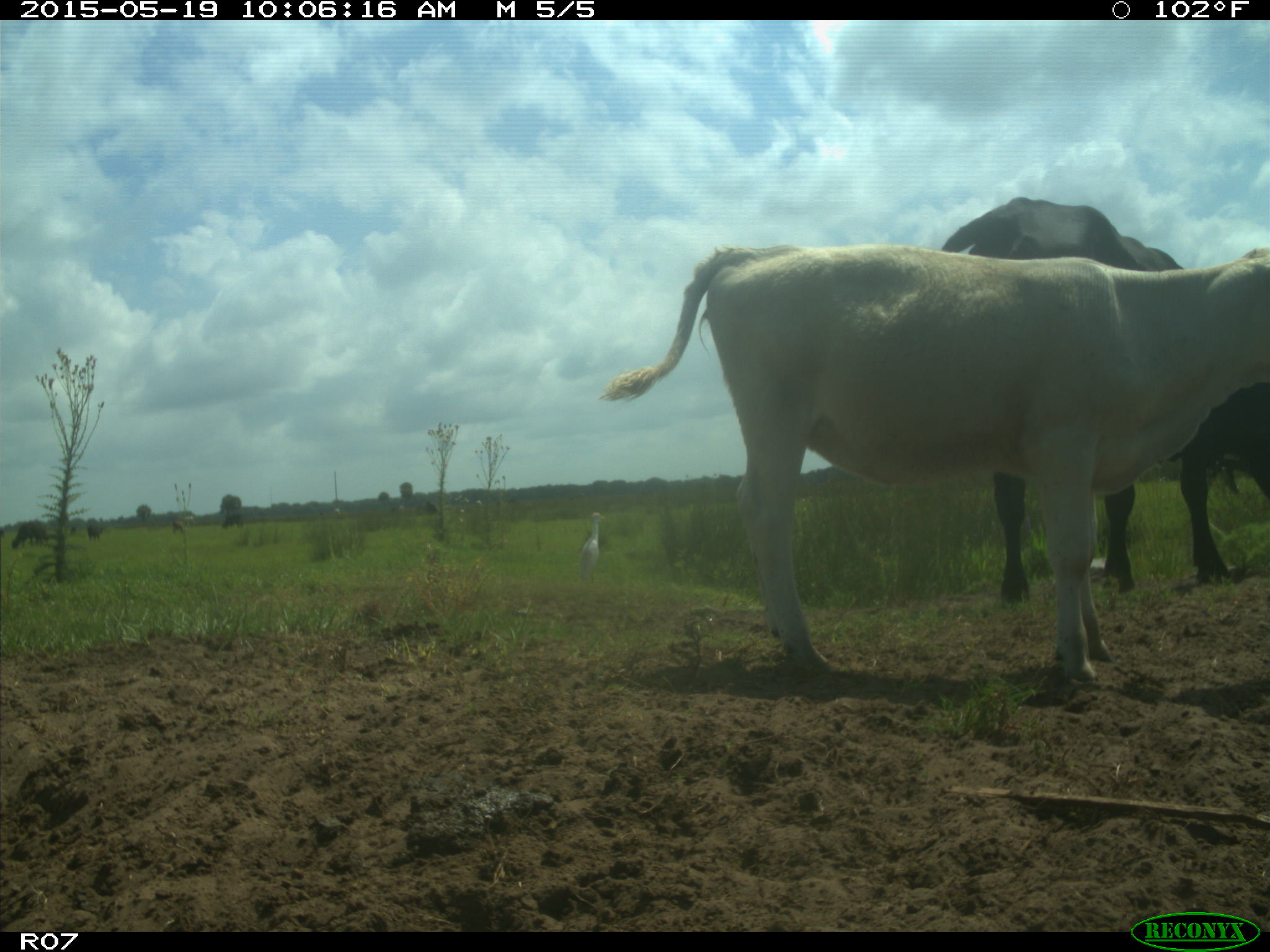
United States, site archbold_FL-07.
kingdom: Animalia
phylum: Chordata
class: Mammalia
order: Artiodactyla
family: Bovidae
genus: Bos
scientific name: Bos taurus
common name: domestic cow